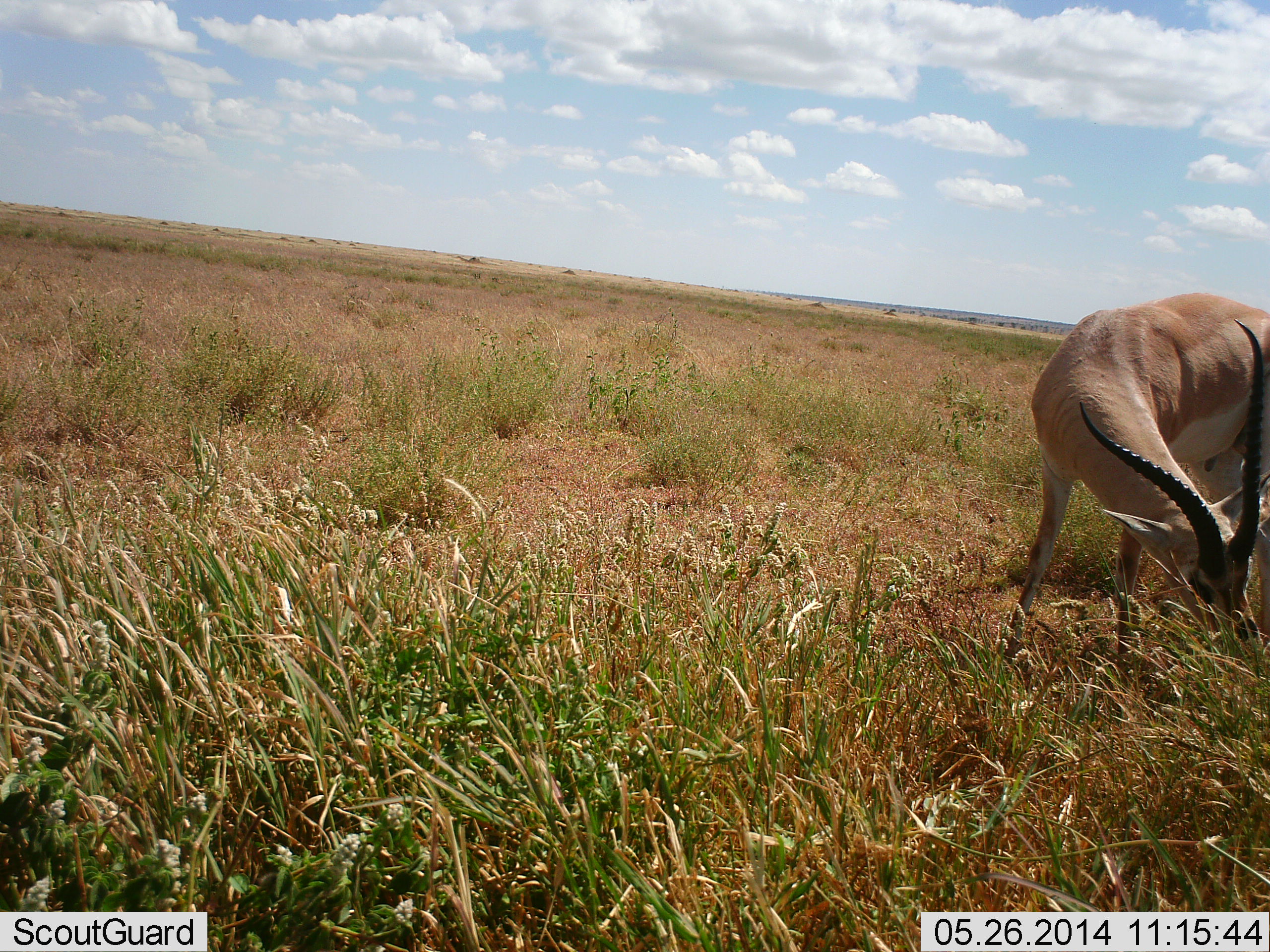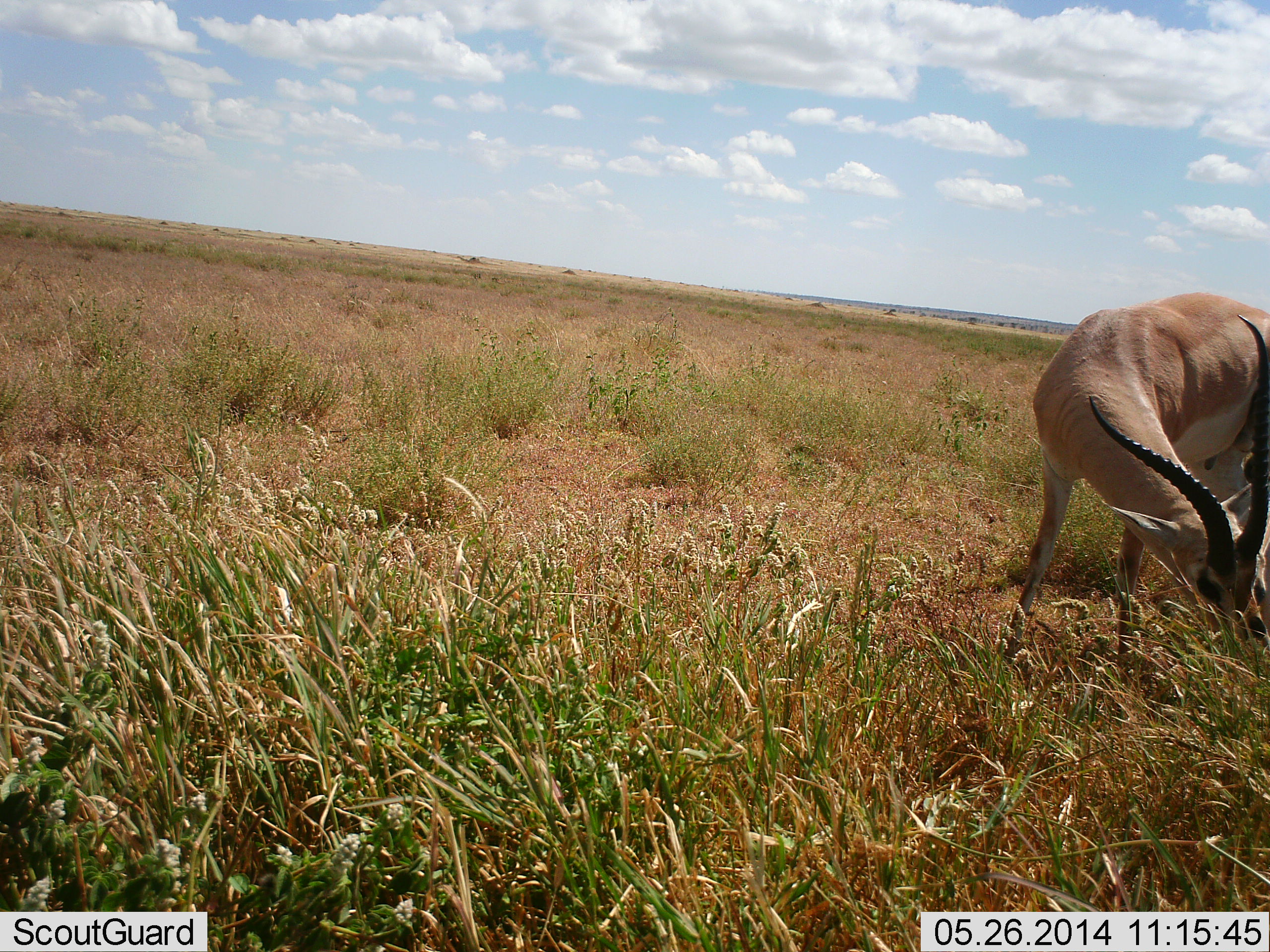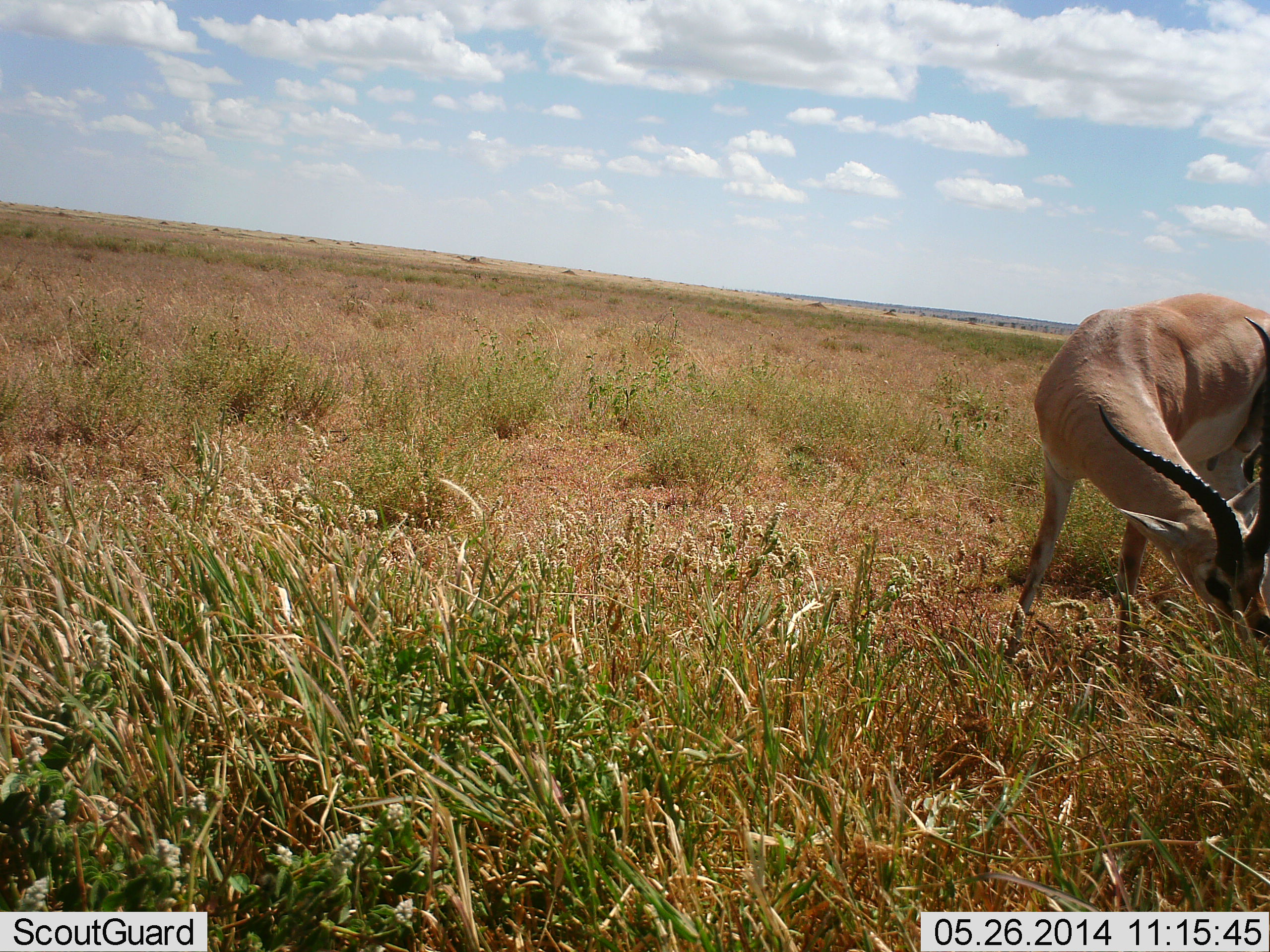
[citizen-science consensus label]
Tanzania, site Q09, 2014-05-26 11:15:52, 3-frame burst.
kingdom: Animalia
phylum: Chordata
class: Mammalia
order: Artiodactyla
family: Bovidae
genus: Nanger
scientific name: Nanger granti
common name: grant's gazelle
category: gazellegrants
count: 1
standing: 0%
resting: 0%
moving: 0%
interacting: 0%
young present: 0%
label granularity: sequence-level